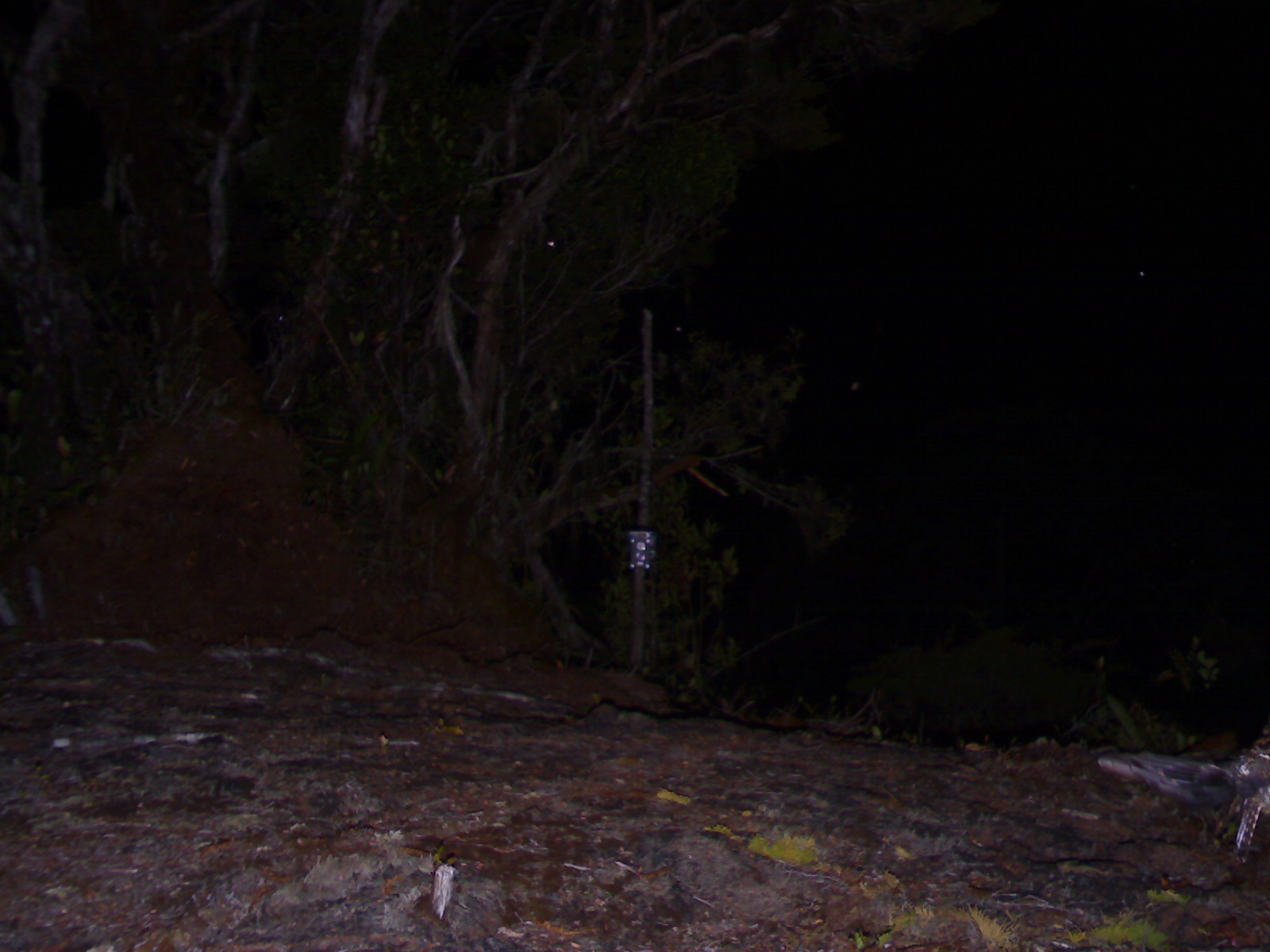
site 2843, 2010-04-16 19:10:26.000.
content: unidentified animal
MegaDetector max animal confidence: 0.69